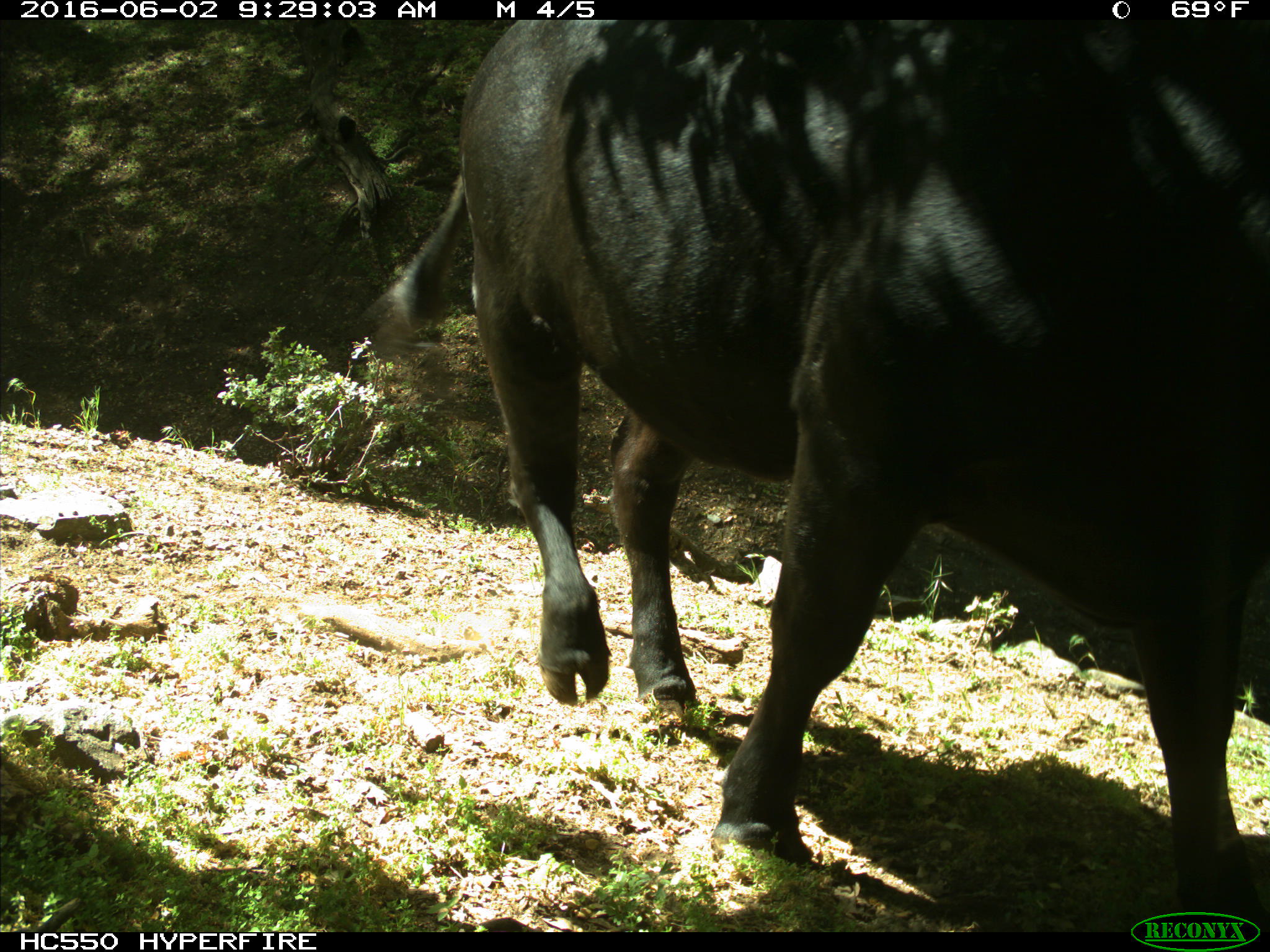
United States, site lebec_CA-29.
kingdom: Animalia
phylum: Chordata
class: Mammalia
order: Artiodactyla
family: Bovidae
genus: Bos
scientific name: Bos taurus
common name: domestic cow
Bos taurus (domestic cow).